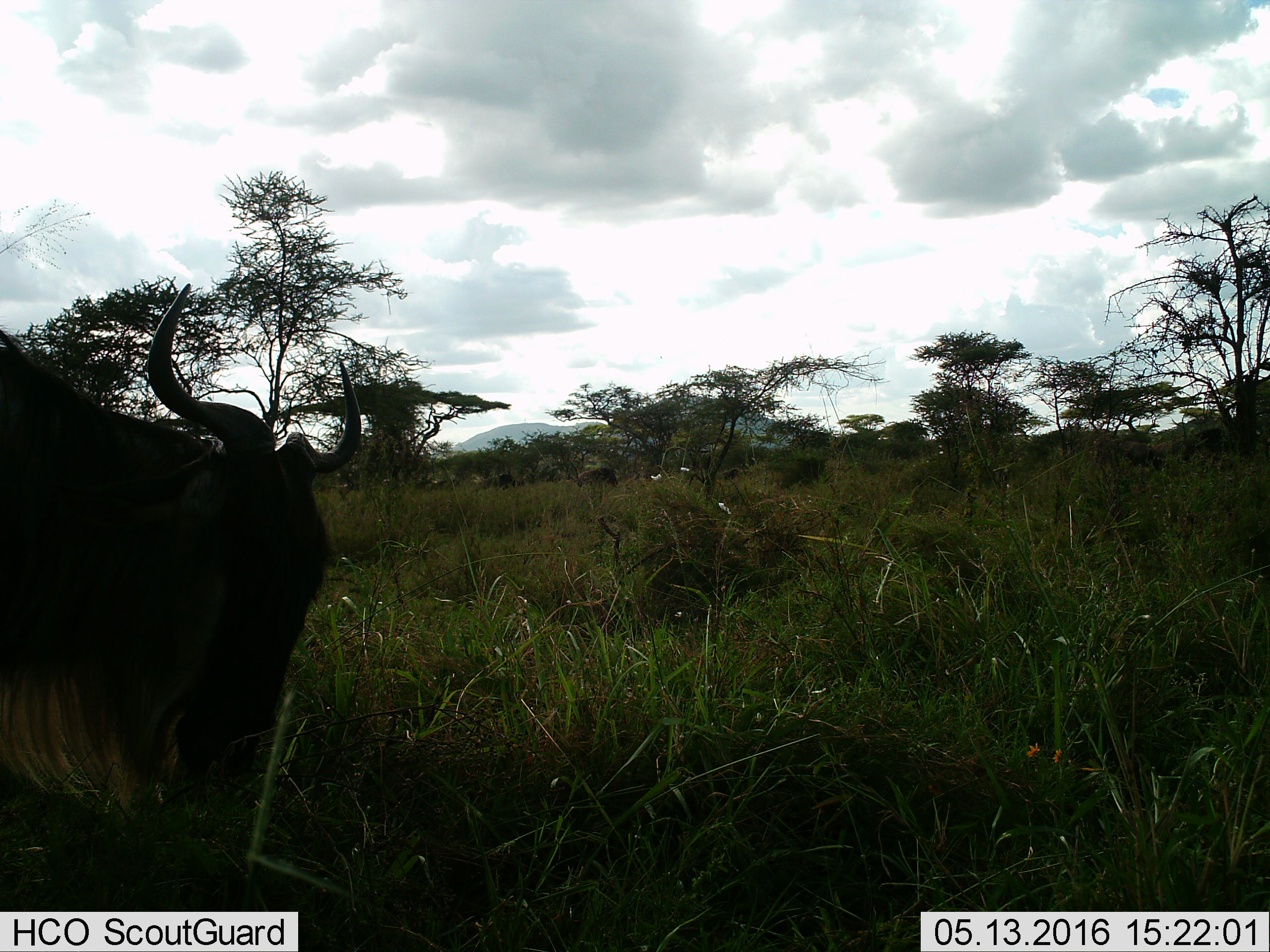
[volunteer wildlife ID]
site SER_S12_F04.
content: unidentified animal